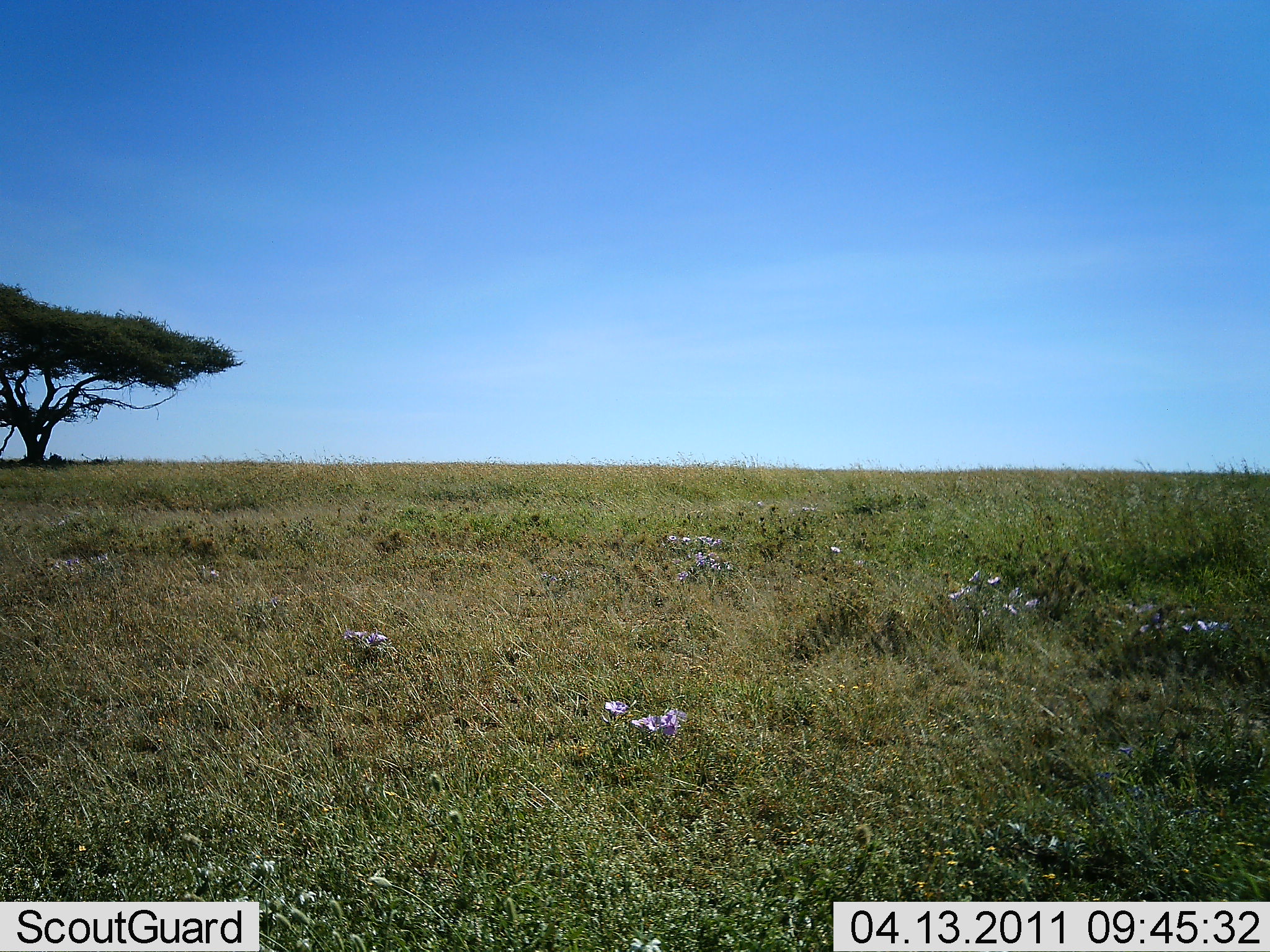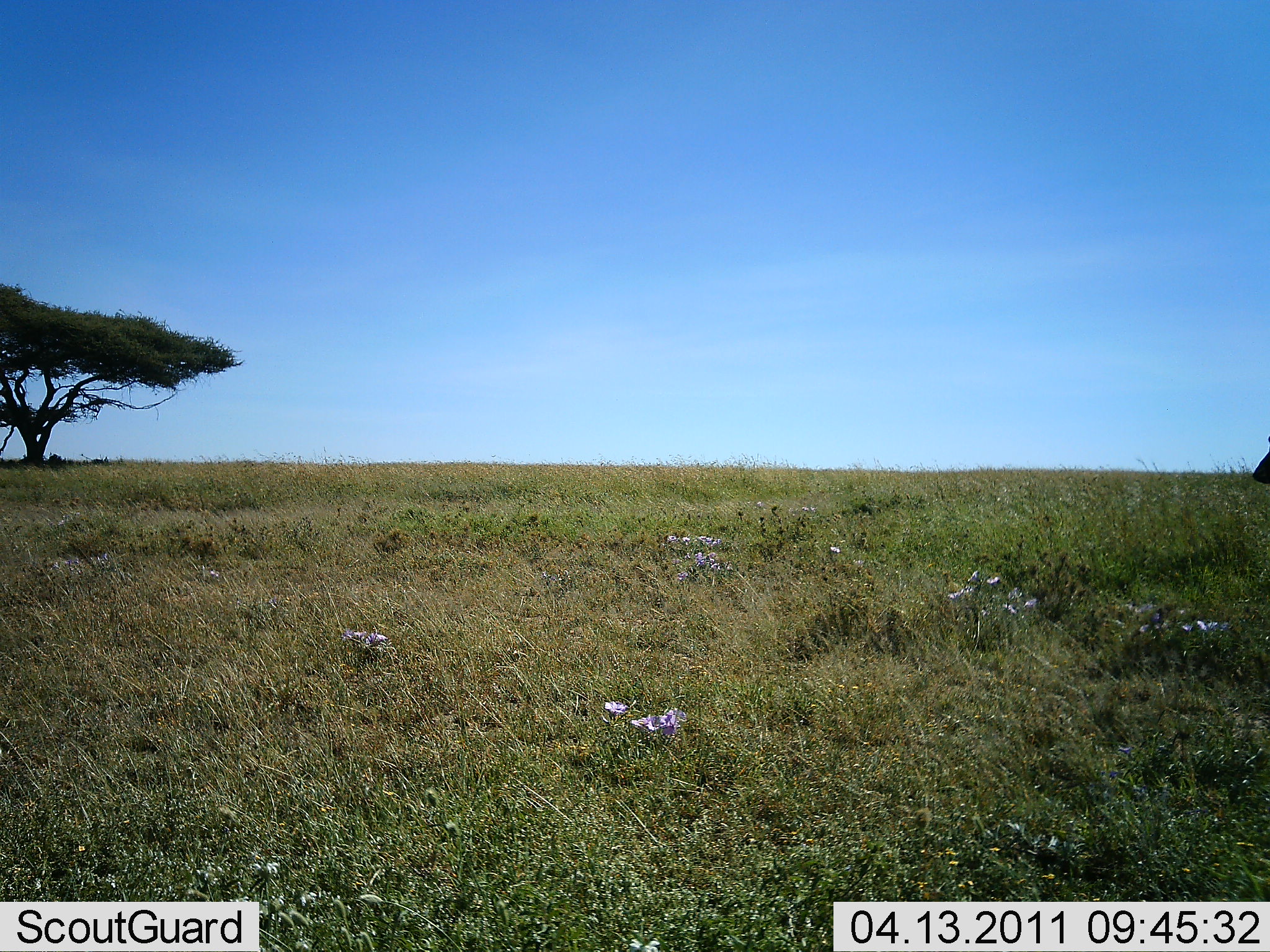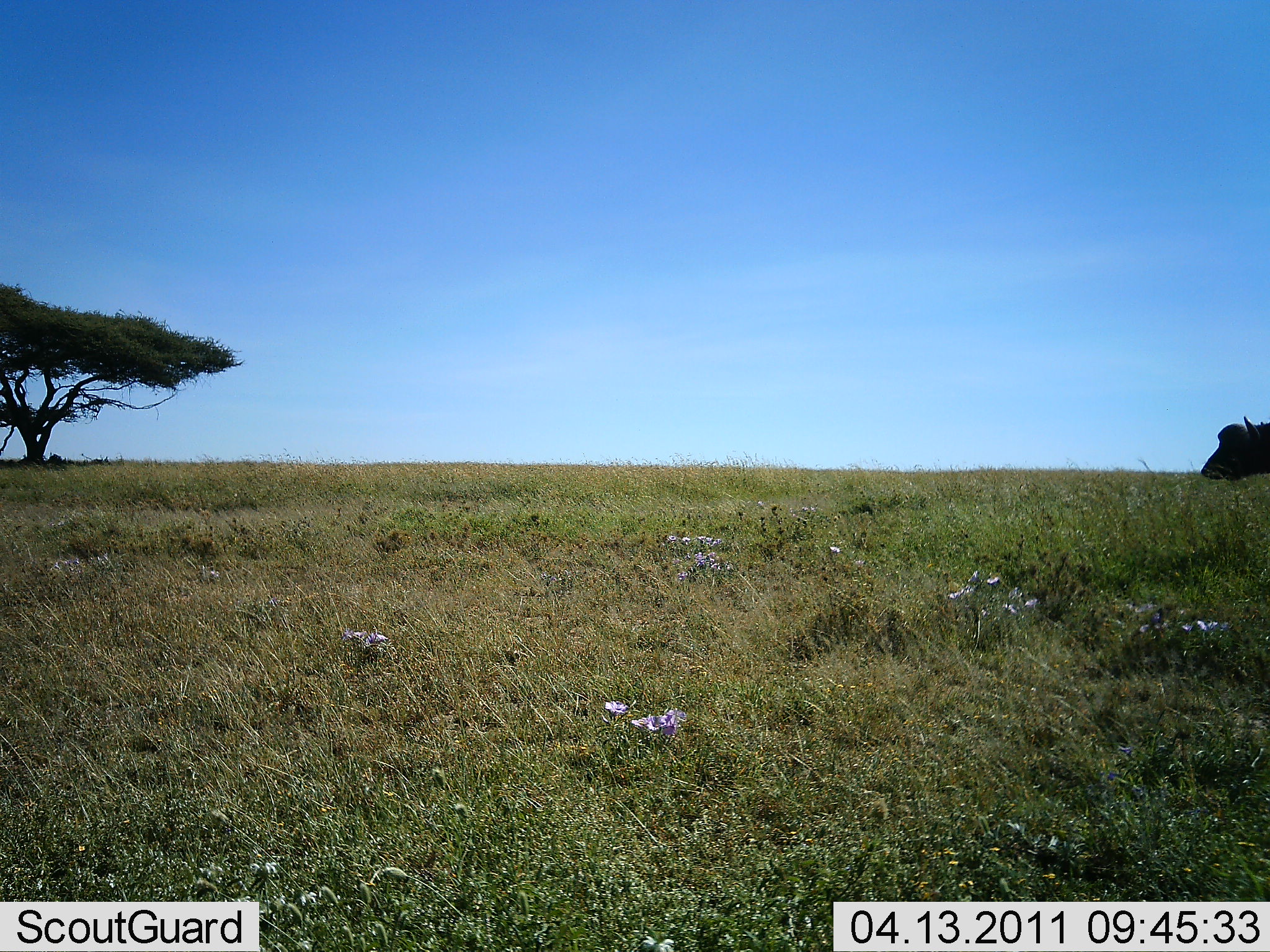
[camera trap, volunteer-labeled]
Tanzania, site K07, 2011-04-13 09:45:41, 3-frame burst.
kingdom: Animalia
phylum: Chordata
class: Mammalia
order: Artiodactyla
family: Bovidae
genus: Syncerus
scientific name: Syncerus caffer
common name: cape buffalo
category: buffalo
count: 1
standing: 17%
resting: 0%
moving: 83%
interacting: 0%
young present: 0%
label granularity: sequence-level